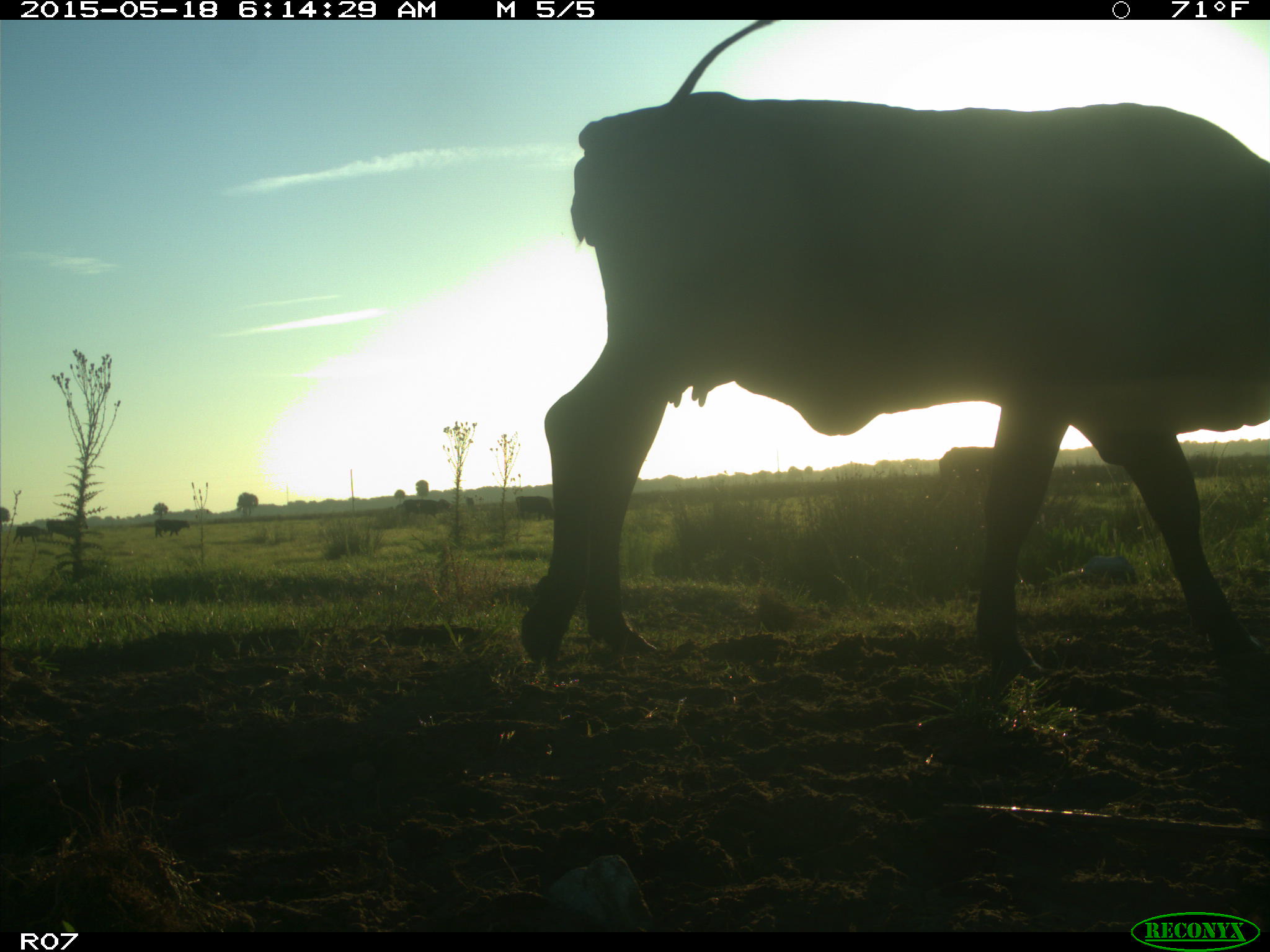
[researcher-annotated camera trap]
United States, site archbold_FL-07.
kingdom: Animalia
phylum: Chordata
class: Mammalia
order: Artiodactyla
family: Bovidae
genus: Bos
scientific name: Bos taurus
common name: domestic cow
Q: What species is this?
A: Bos taurus (domestic cow).